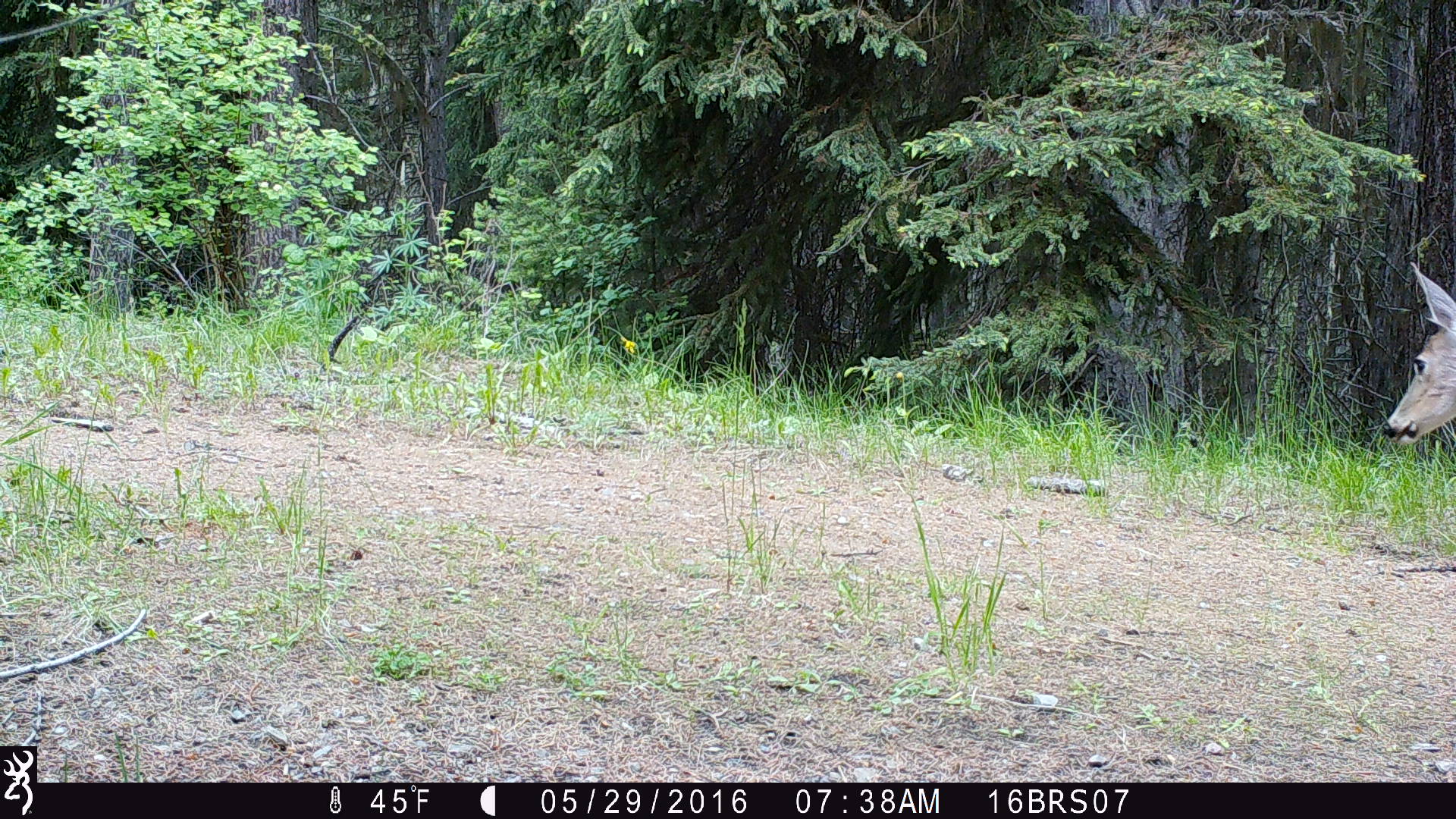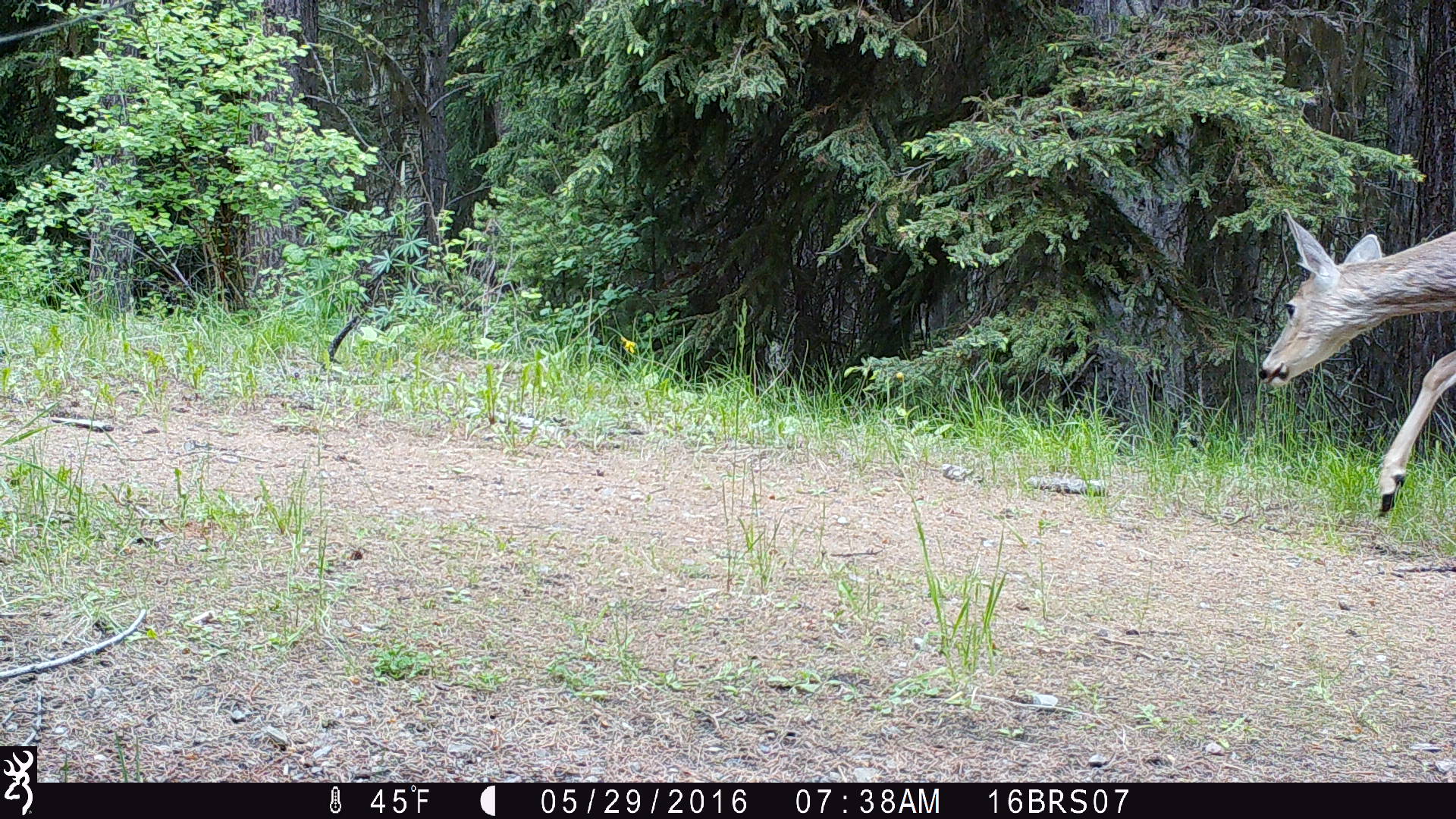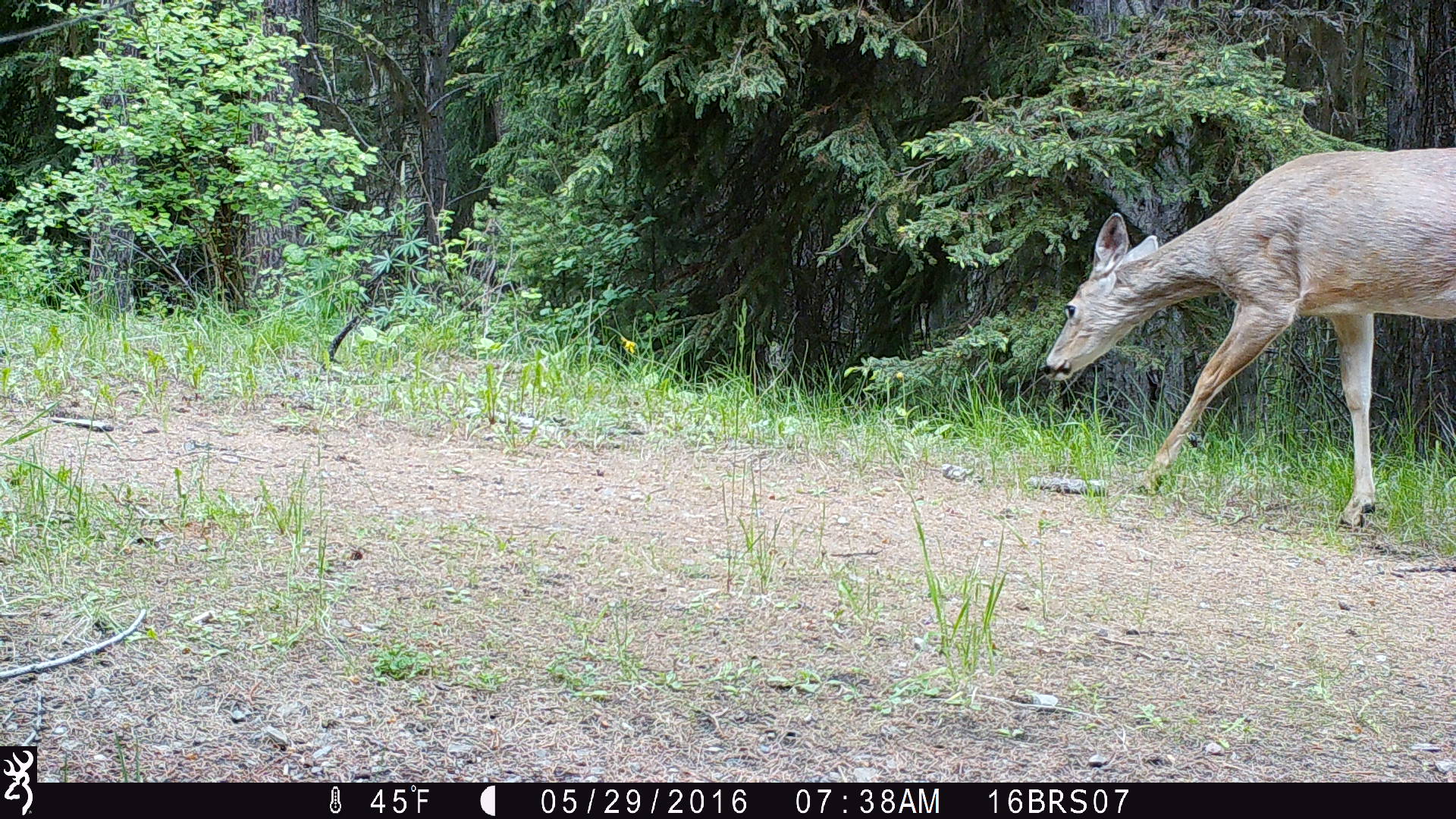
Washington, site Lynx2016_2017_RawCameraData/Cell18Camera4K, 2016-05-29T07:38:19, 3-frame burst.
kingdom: Animalia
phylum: Chordata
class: Mammalia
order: Artiodactyla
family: Cervidae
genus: Odocoileus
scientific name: Odocoileus virginianus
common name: white-tailed deer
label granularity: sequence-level